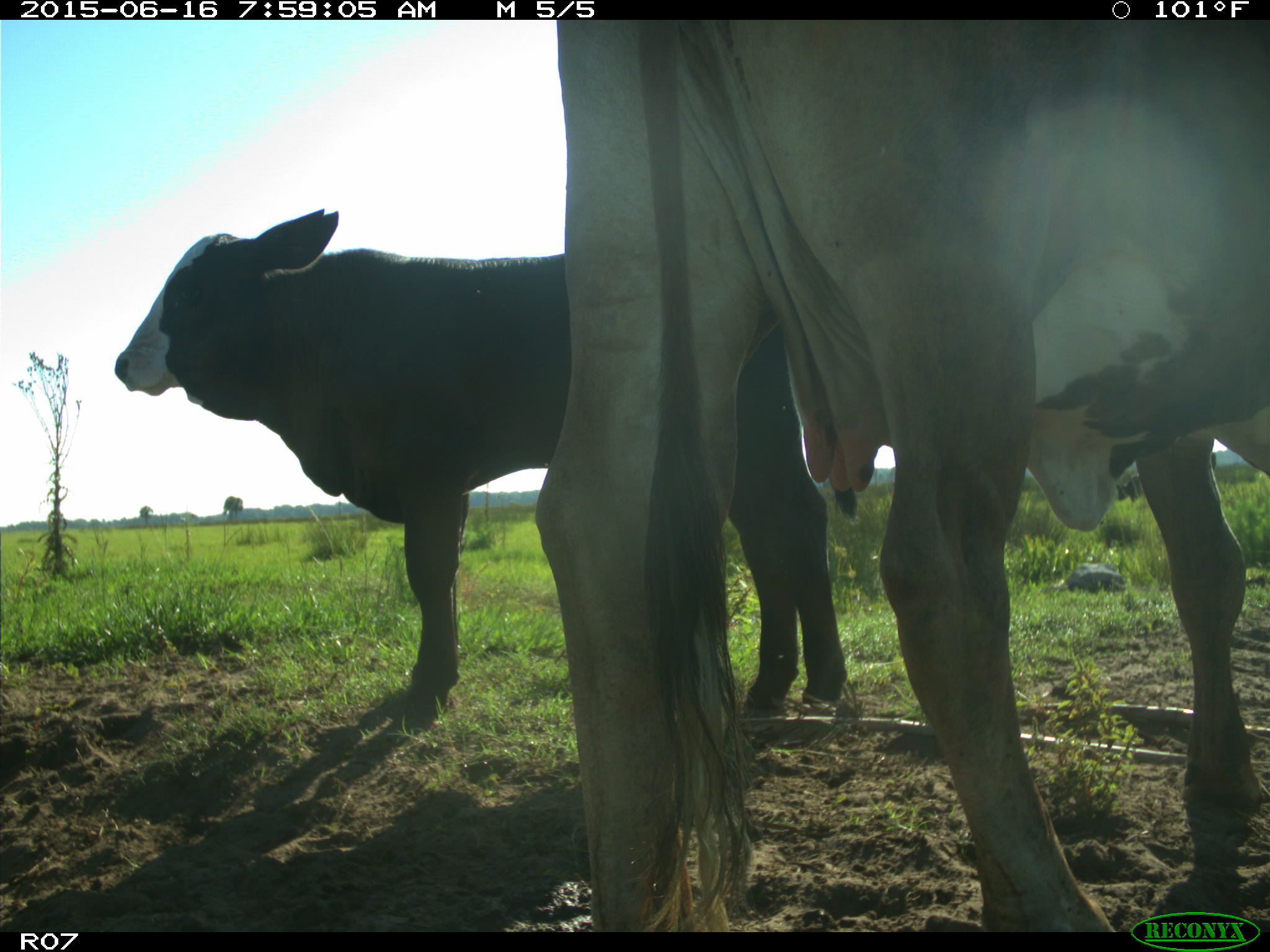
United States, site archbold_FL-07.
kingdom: Animalia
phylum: Chordata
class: Mammalia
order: Artiodactyla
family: Bovidae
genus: Bos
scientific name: Bos taurus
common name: domestic cow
Bos taurus (domestic cow).